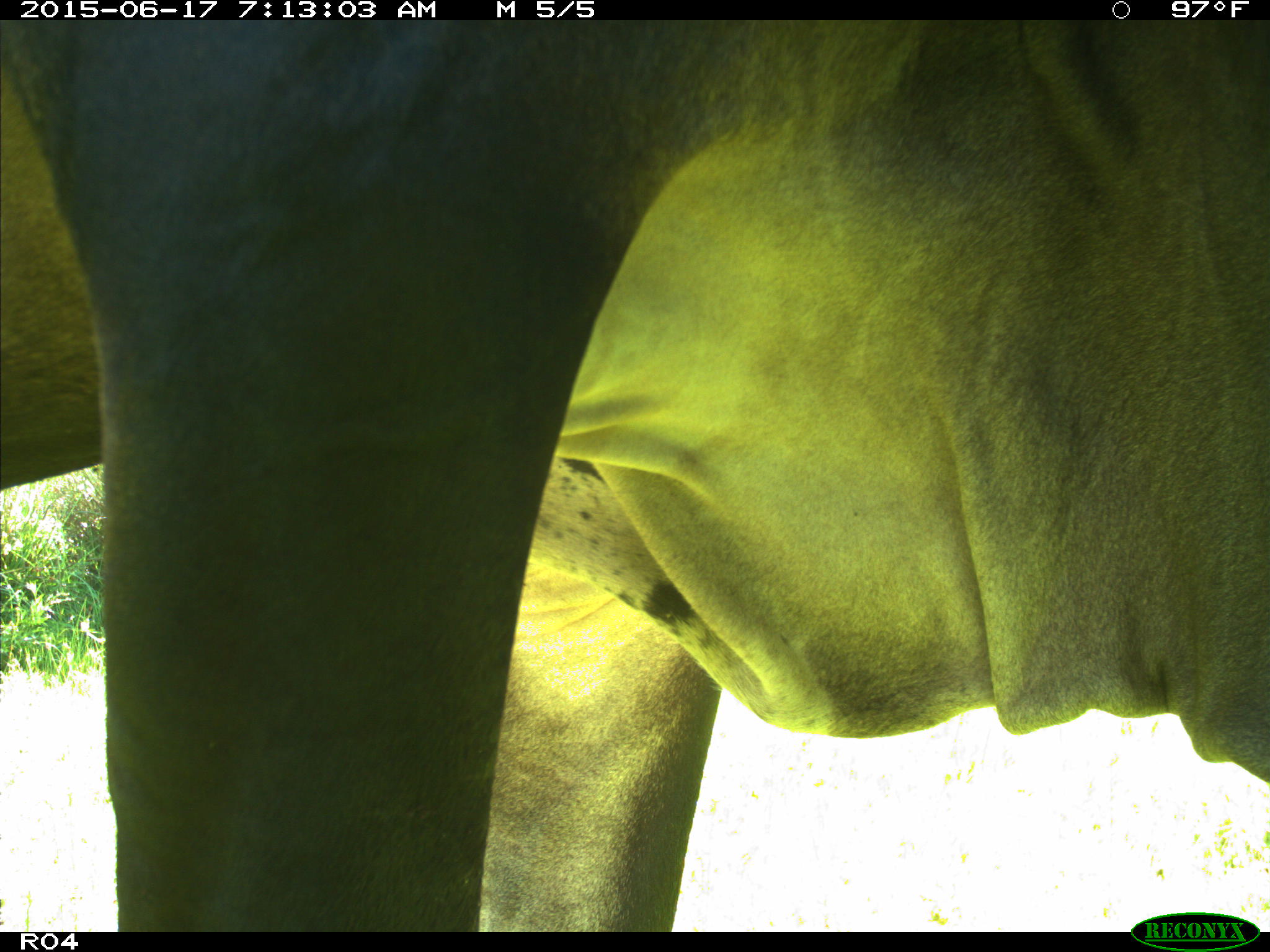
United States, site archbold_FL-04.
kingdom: Animalia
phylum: Chordata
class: Mammalia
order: Artiodactyla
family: Bovidae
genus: Bos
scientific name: Bos taurus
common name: domestic cow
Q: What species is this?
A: Bos taurus (domestic cow).